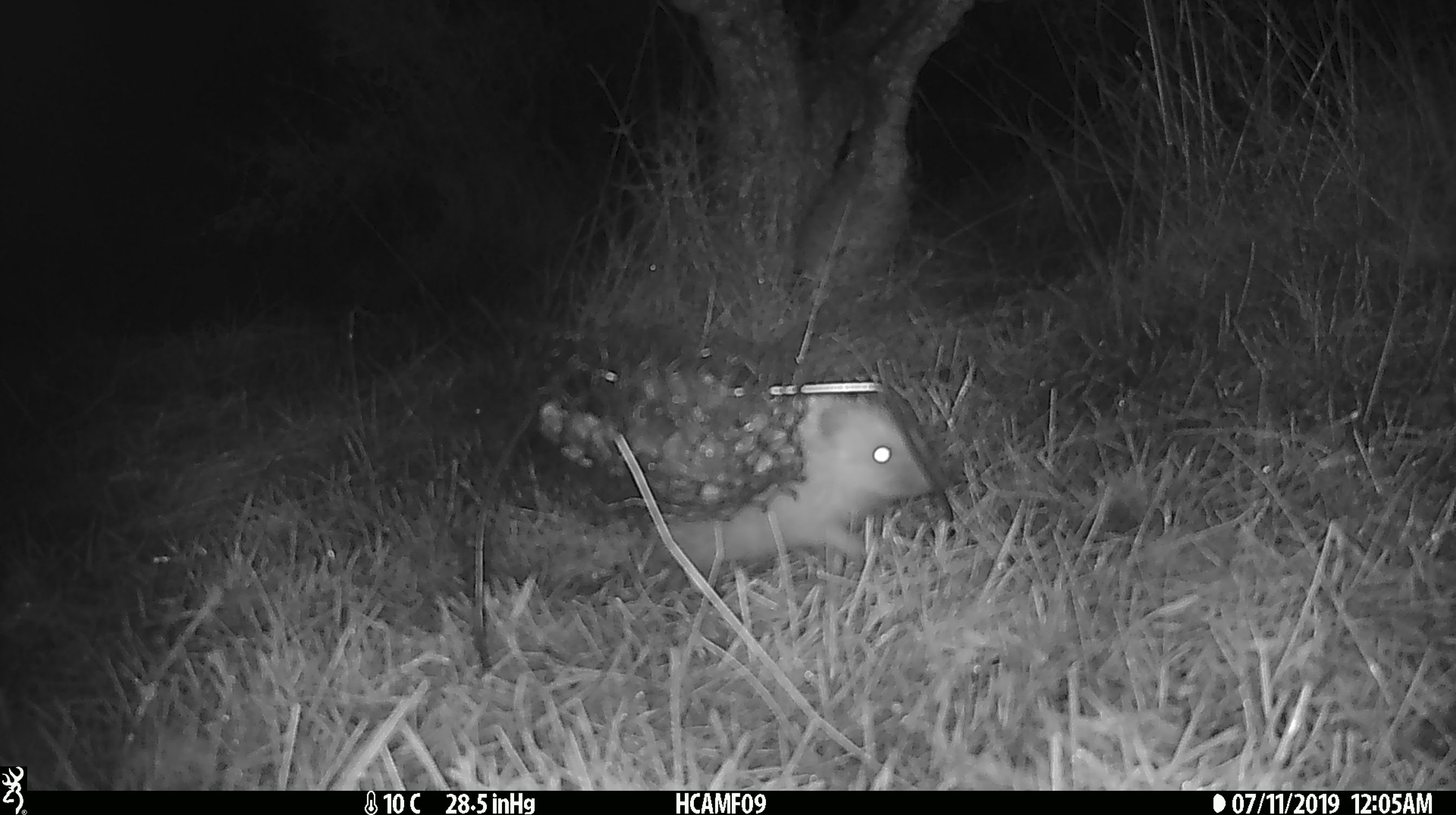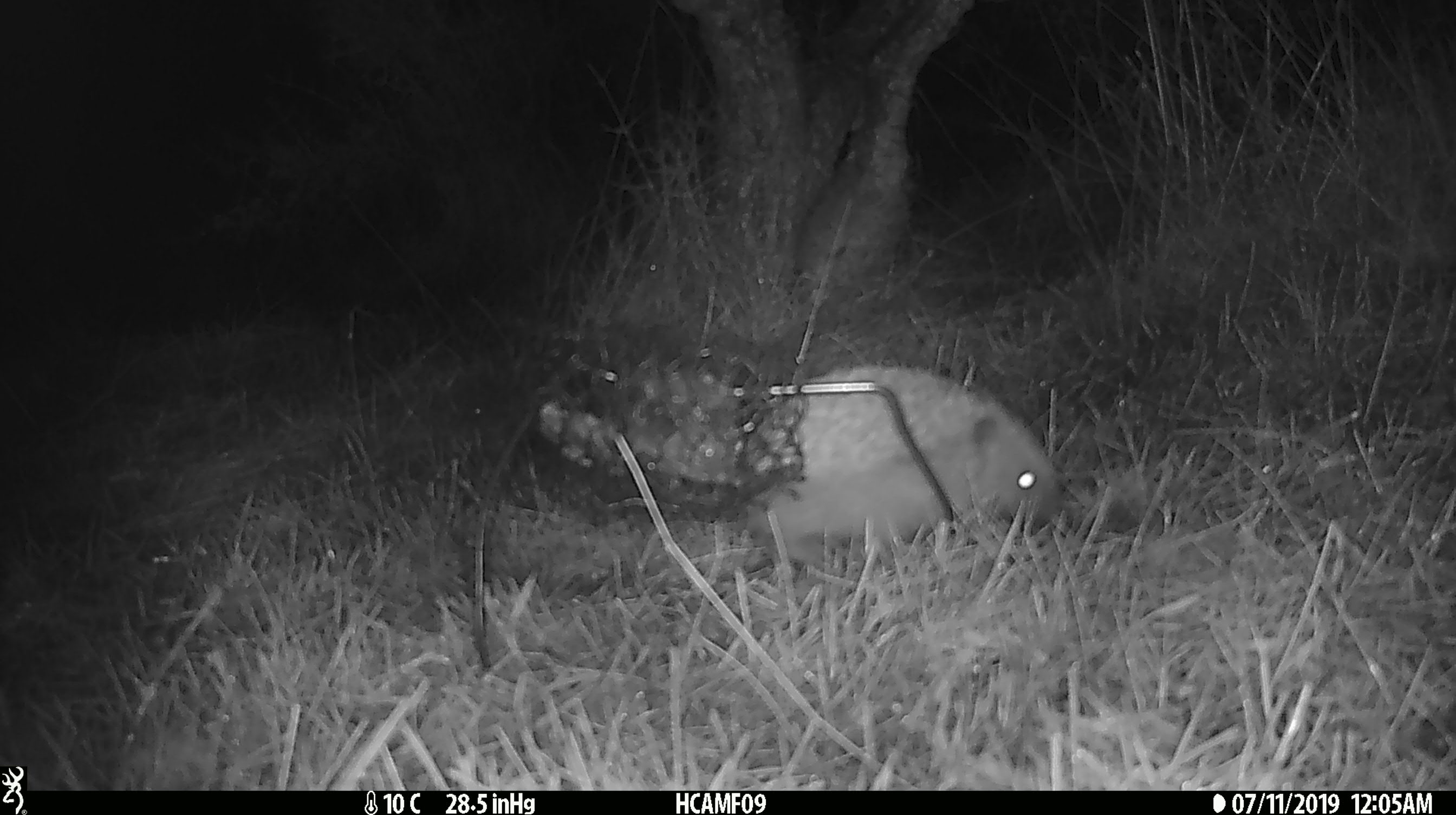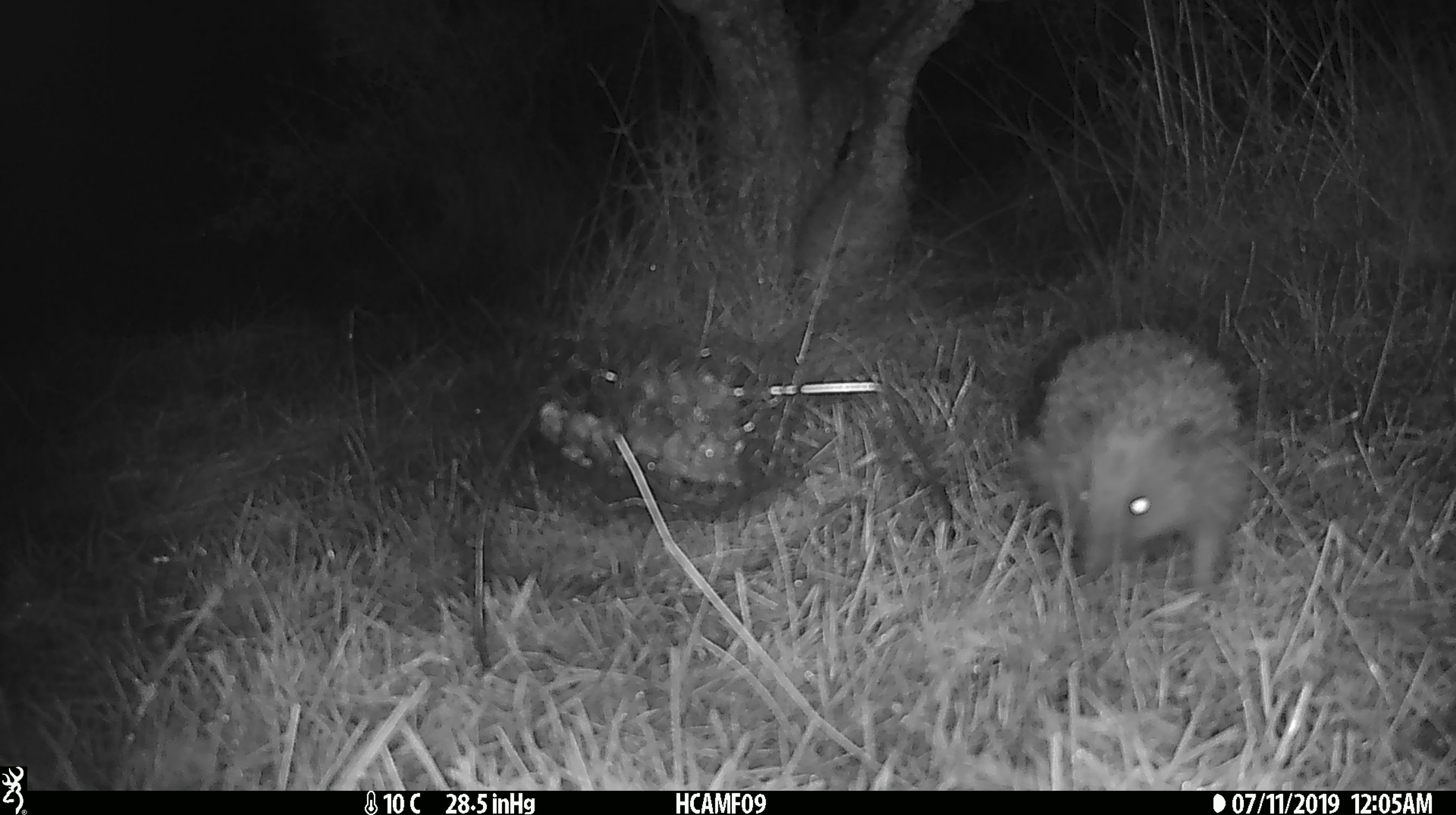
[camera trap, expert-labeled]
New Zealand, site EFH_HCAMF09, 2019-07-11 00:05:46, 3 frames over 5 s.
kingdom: Animalia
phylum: Chordata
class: Mammalia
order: Eulipotyphla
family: Erinaceidae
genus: Erinaceus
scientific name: Erinaceus europaeus europaeus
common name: european hedgehog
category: hedgehog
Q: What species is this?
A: Hedgehog (european hedgehog) (Erinaceus europaeus europaeus).